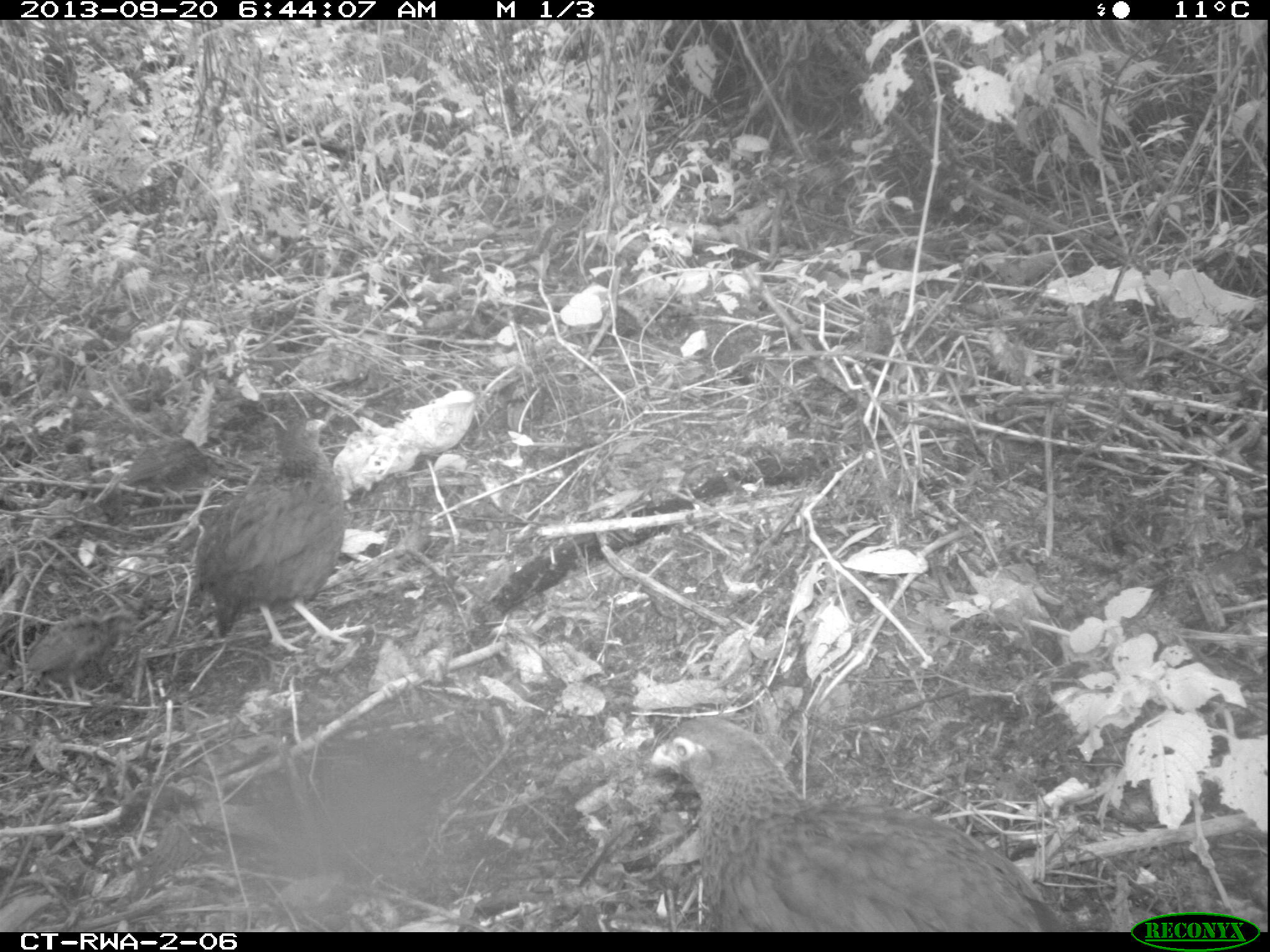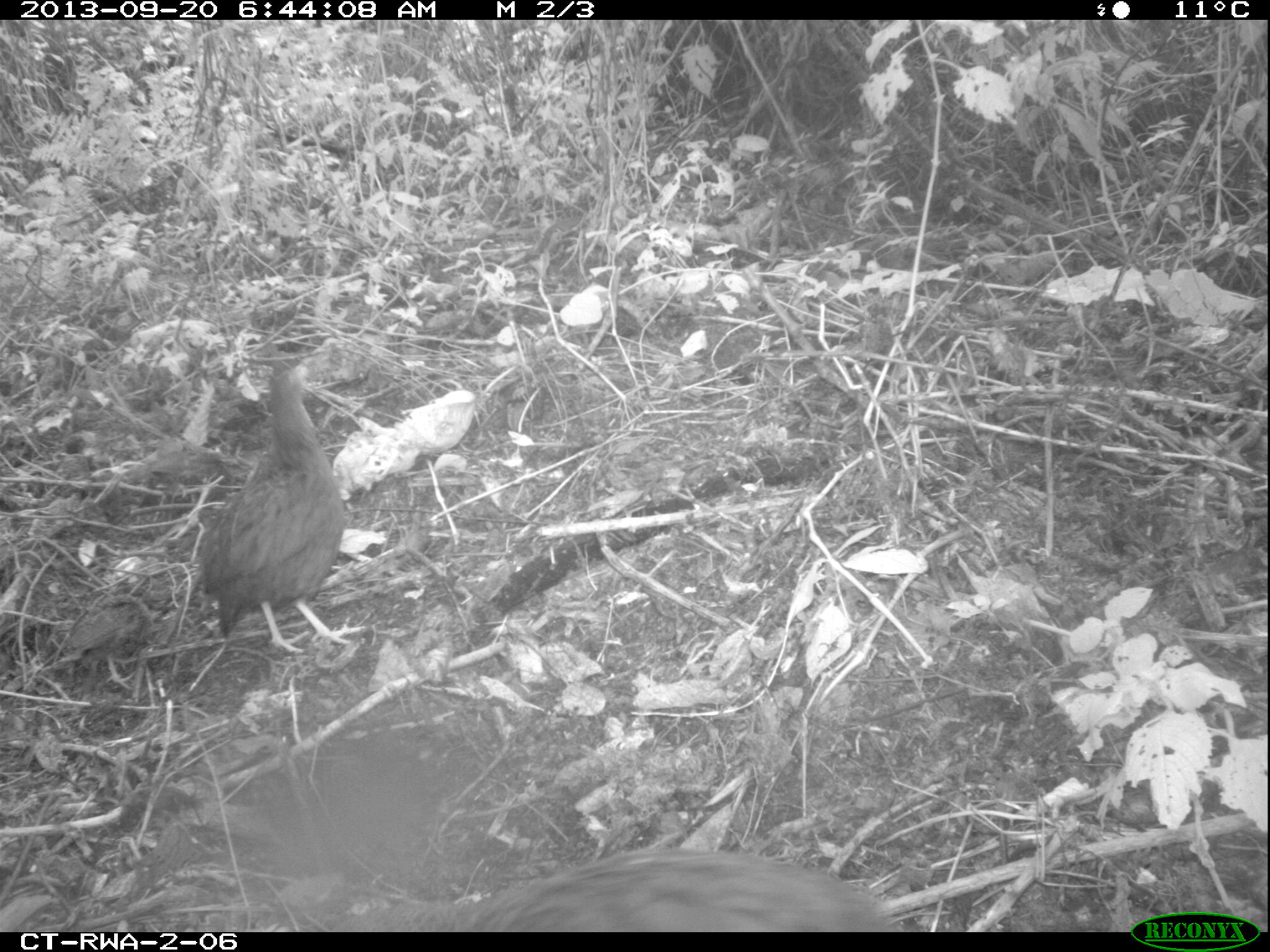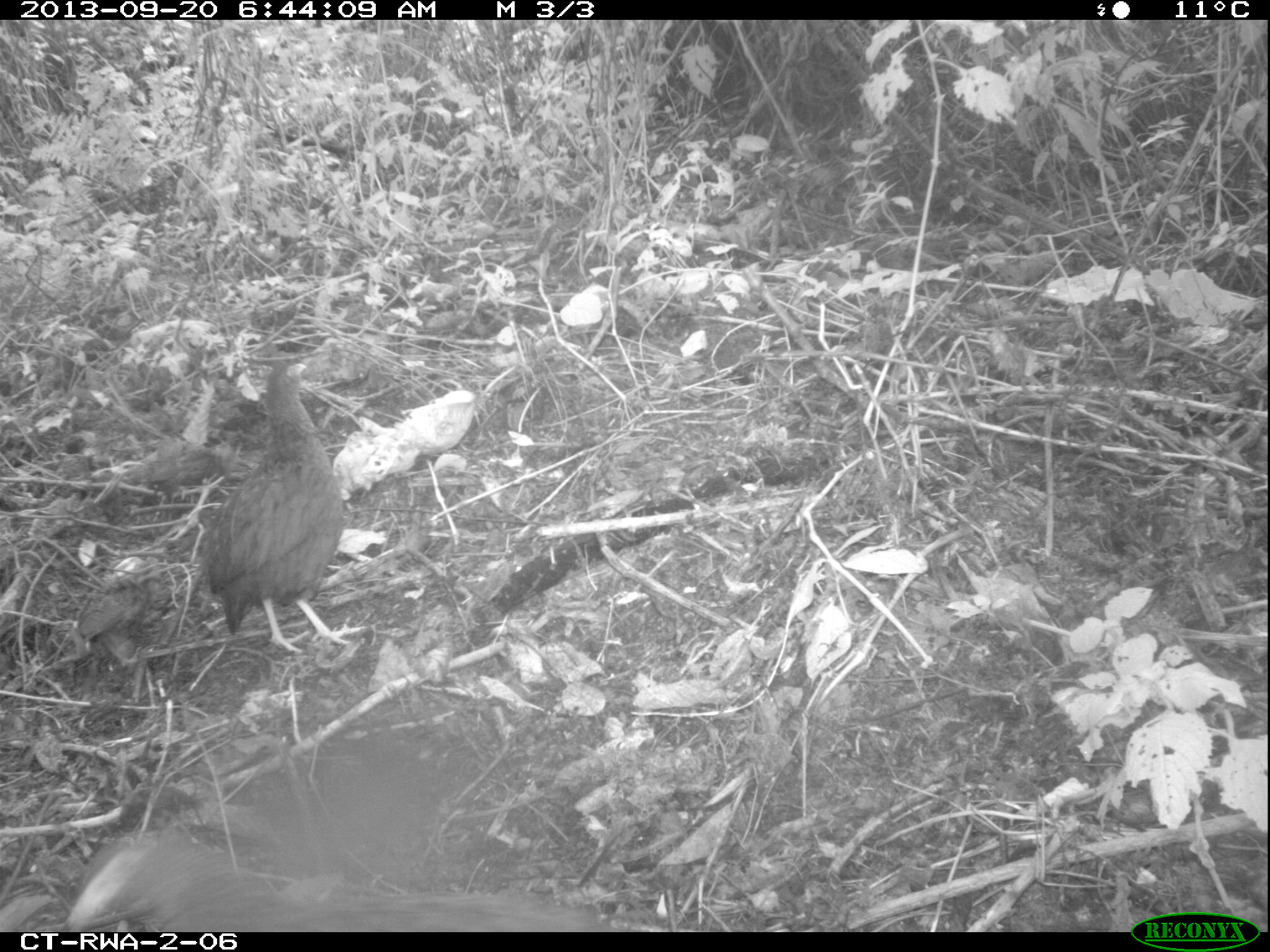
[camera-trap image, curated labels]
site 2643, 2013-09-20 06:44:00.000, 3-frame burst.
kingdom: Animalia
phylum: Chordata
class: Aves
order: Galliformes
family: Phasianidae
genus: Pternistis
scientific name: Pternistis nobilis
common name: handsome francolin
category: francolinus nobilis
Francolinus nobilis (handsome francolin) (Pternistis nobilis), count 5.